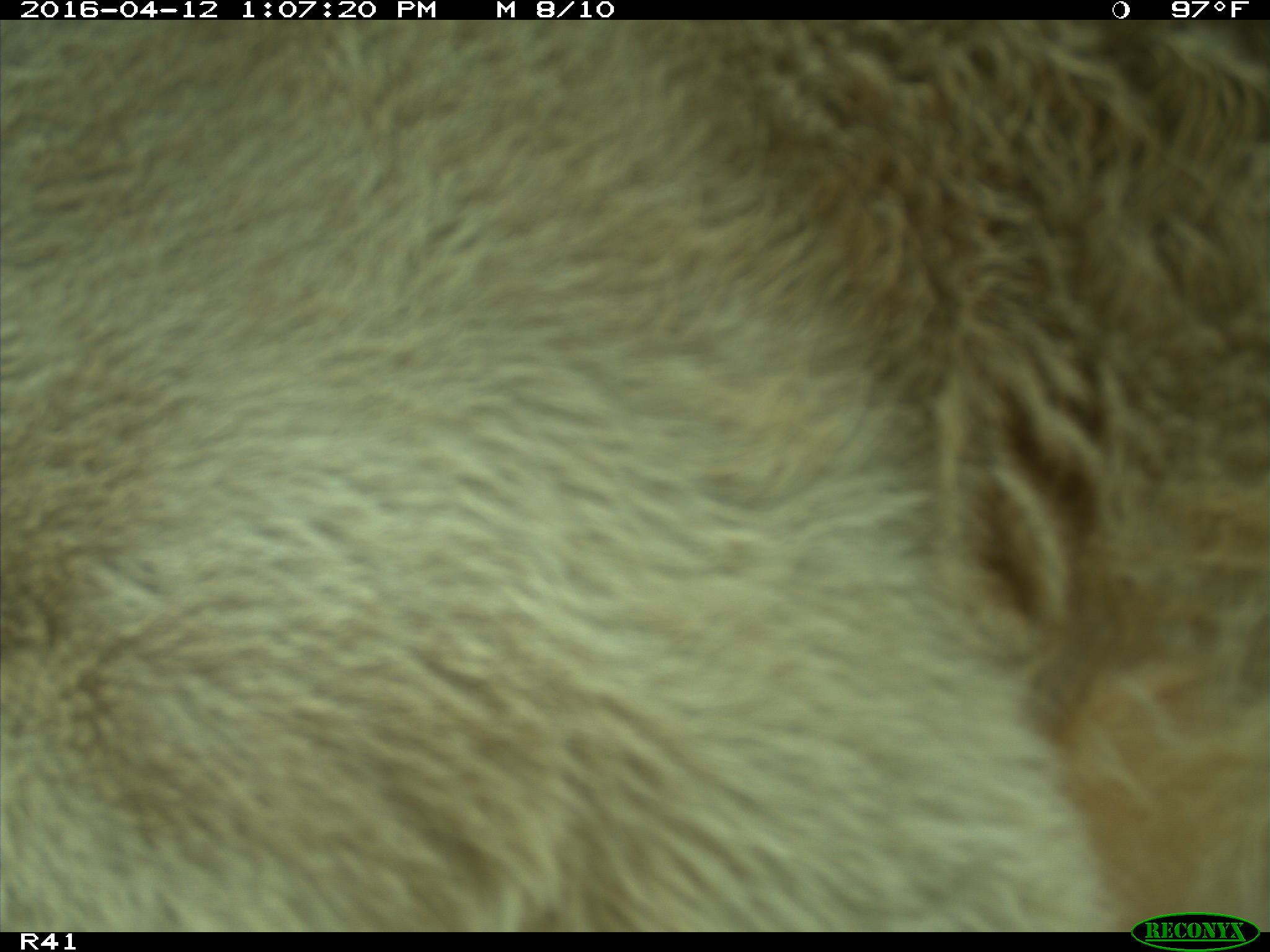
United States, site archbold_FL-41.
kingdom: Animalia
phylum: Chordata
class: Mammalia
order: Artiodactyla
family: Bovidae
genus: Bos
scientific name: Bos taurus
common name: domestic cow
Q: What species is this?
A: Bos taurus (domestic cow).